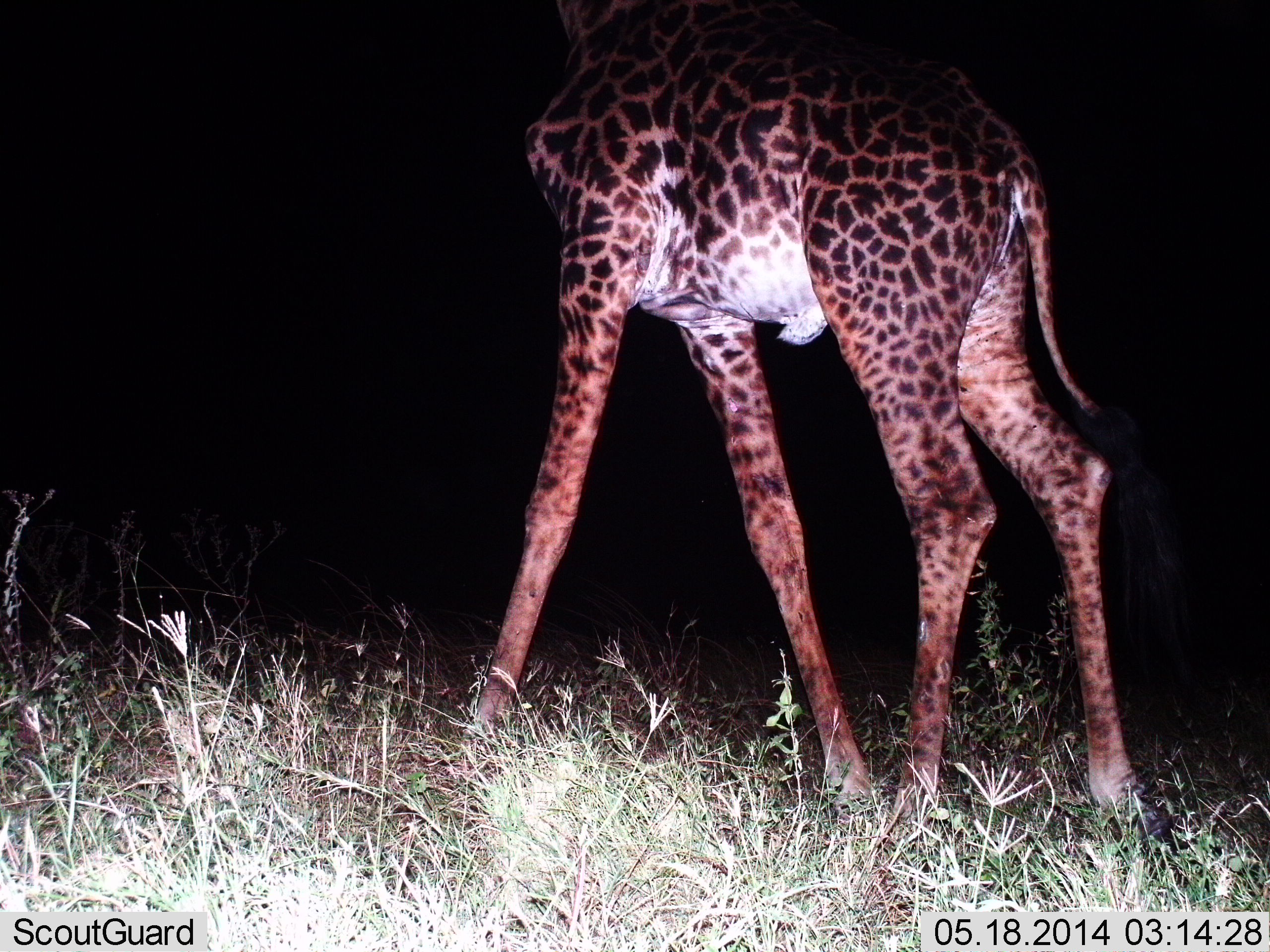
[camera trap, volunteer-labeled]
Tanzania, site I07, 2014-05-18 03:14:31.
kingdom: Animalia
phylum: Chordata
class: Mammalia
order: Artiodactyla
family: Giraffidae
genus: Giraffa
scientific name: Giraffa camelopardalis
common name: giraffe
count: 1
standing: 40%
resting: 0%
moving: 60%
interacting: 0%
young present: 10%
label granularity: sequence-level